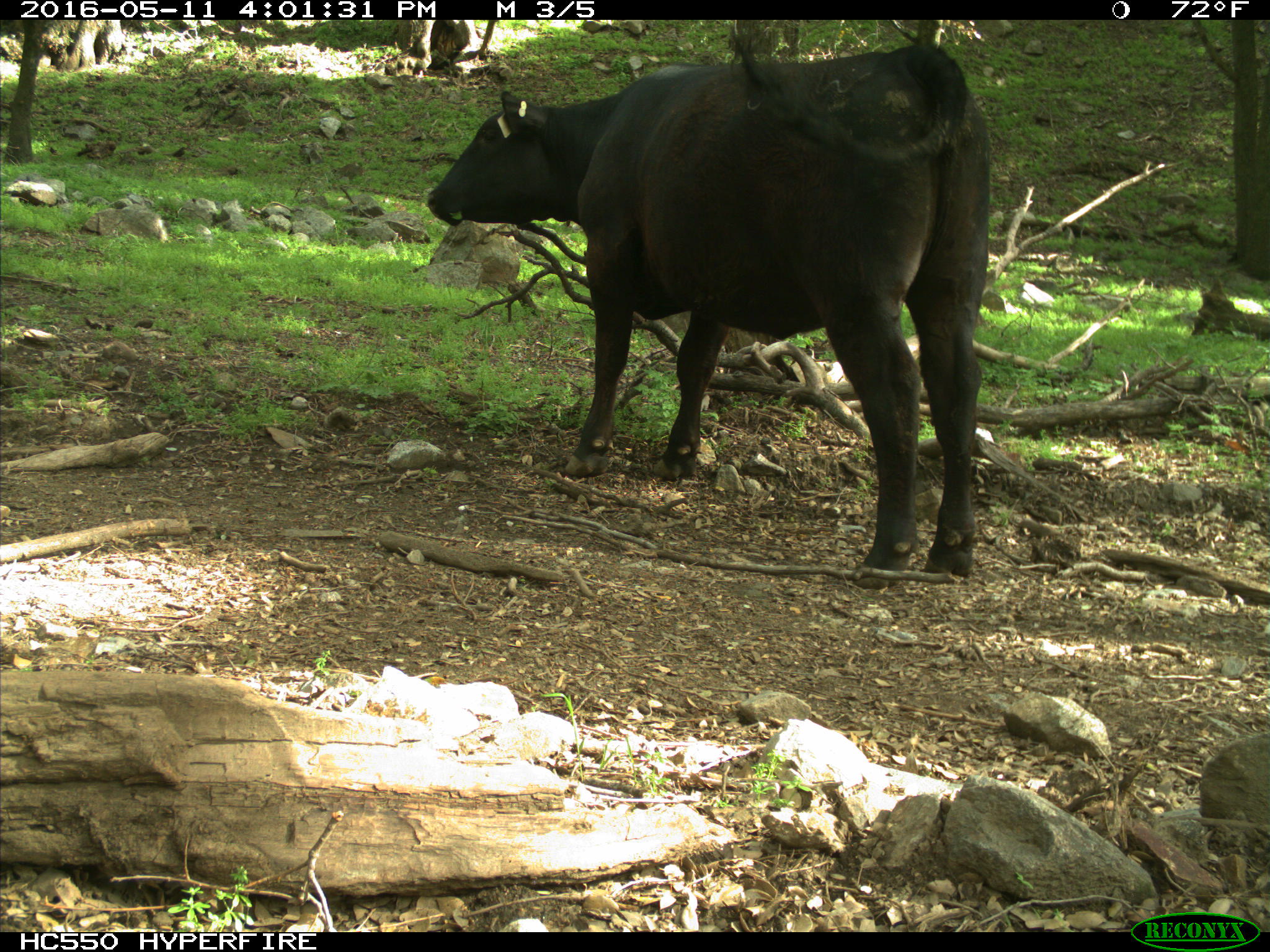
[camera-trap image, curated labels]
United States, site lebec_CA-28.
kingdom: Animalia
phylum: Chordata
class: Mammalia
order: Artiodactyla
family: Bovidae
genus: Bos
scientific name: Bos taurus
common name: domestic cow